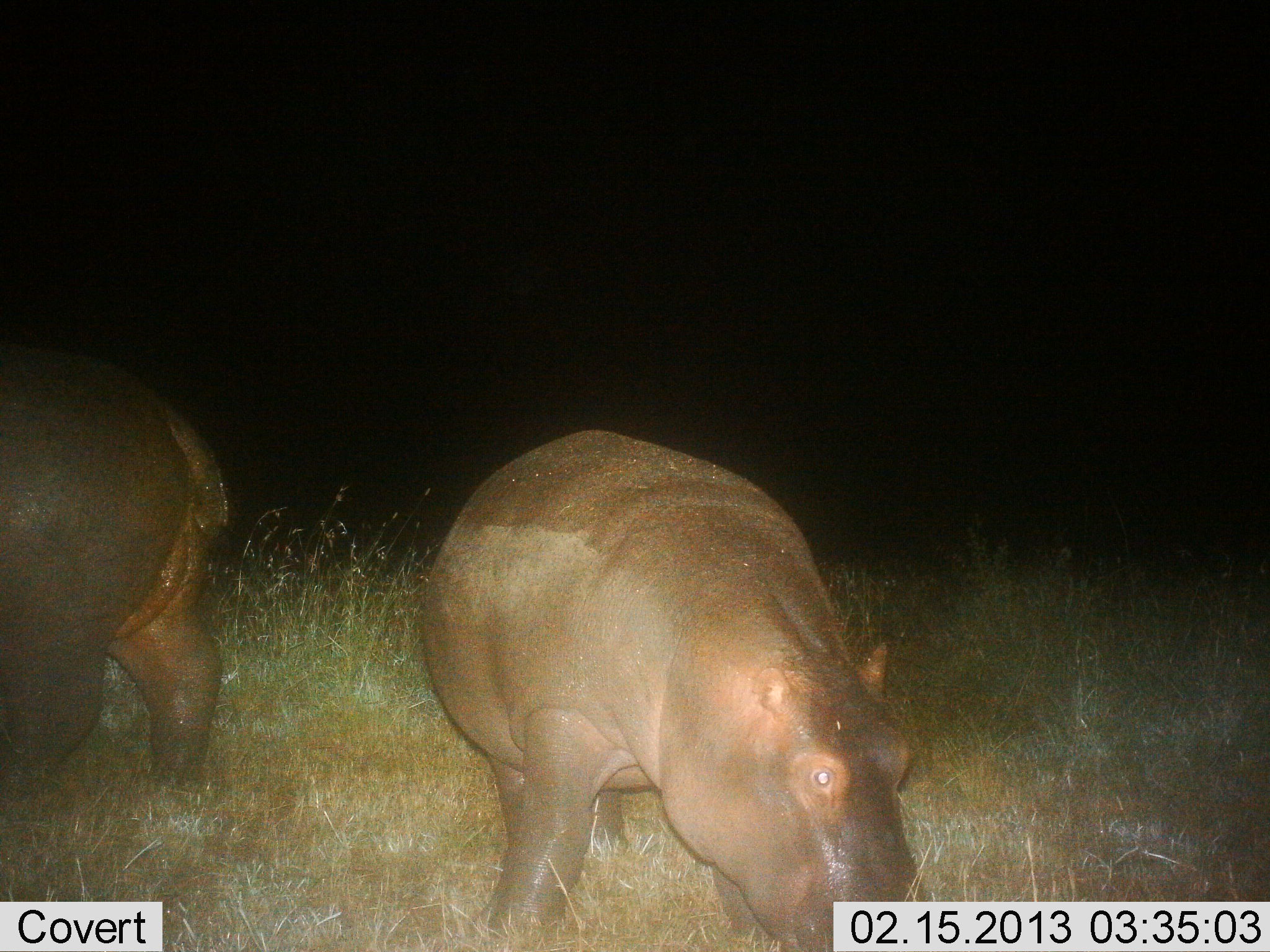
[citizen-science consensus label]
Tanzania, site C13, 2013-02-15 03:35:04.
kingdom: Animalia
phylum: Chordata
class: Mammalia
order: Artiodactyla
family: Hippopotamidae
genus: Hippopotamus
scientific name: Hippopotamus amphibius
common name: hippopotamus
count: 2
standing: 36%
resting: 0%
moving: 18%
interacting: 0%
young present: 9%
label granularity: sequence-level